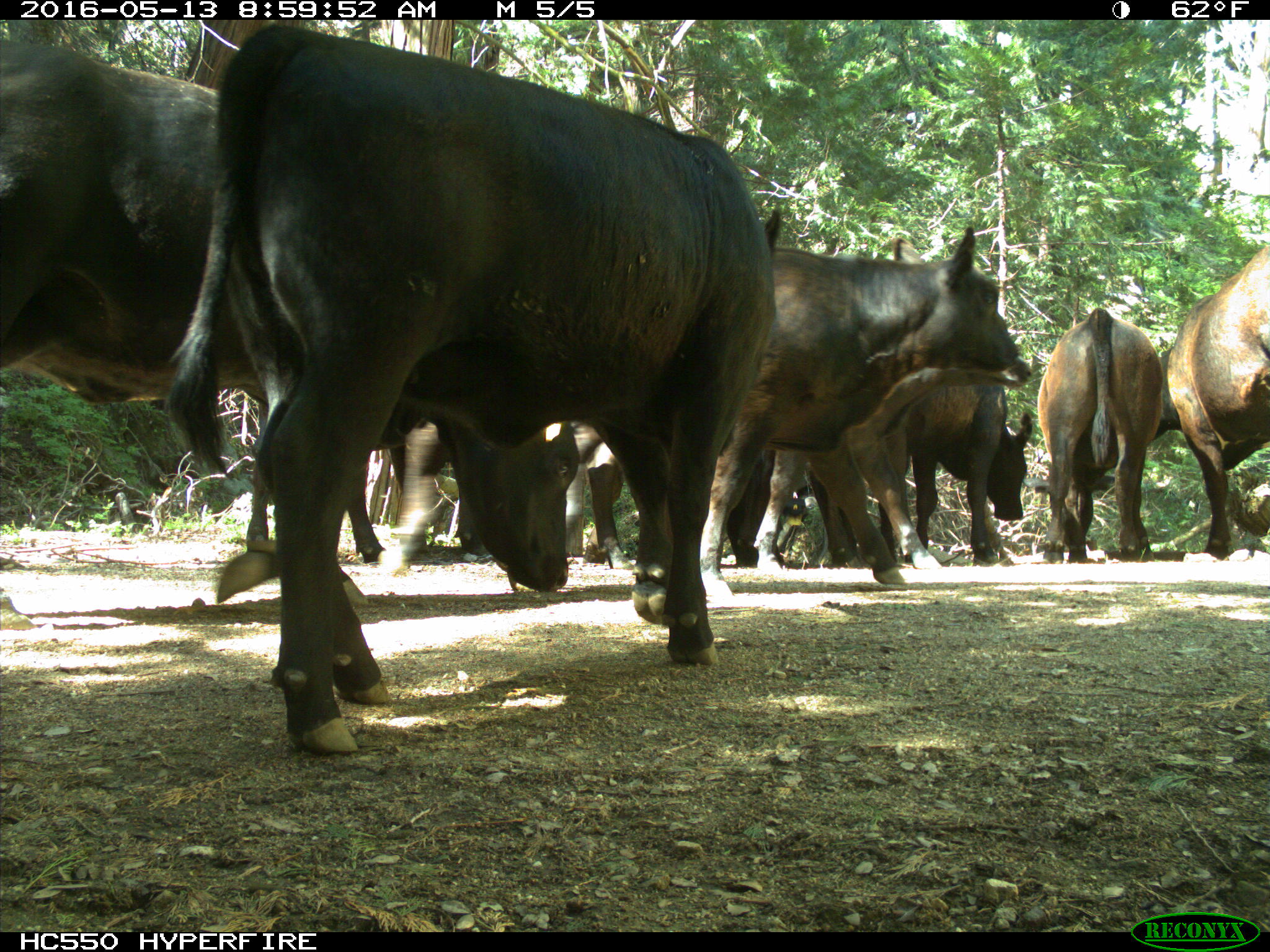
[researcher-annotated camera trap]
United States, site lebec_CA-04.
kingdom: Animalia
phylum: Chordata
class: Mammalia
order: Artiodactyla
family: Bovidae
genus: Bos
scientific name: Bos taurus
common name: domestic cow